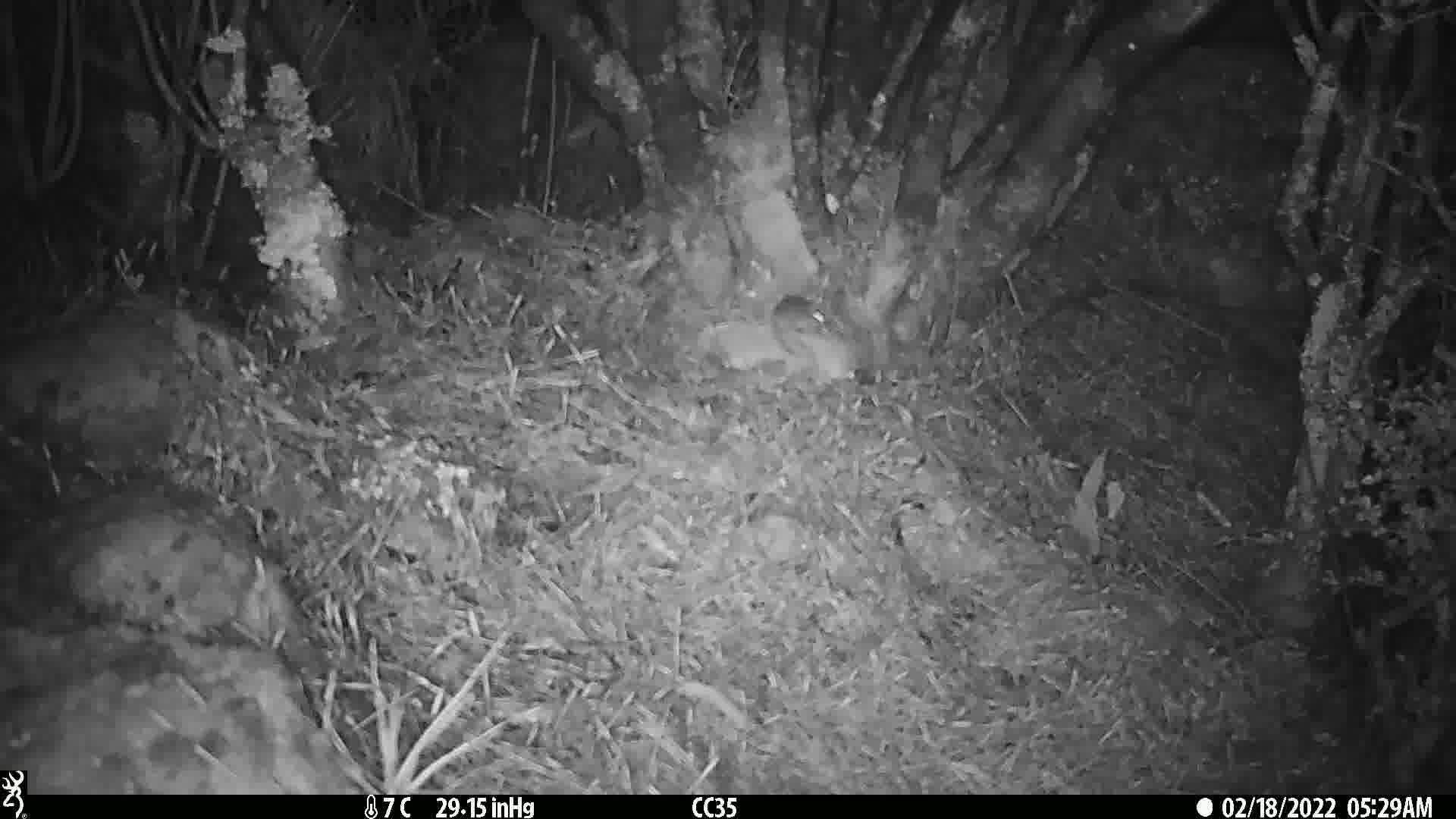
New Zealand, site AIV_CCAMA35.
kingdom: Animalia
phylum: Chordata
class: Mammalia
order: Rodentia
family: Muridae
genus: Mus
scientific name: Mus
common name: mouse